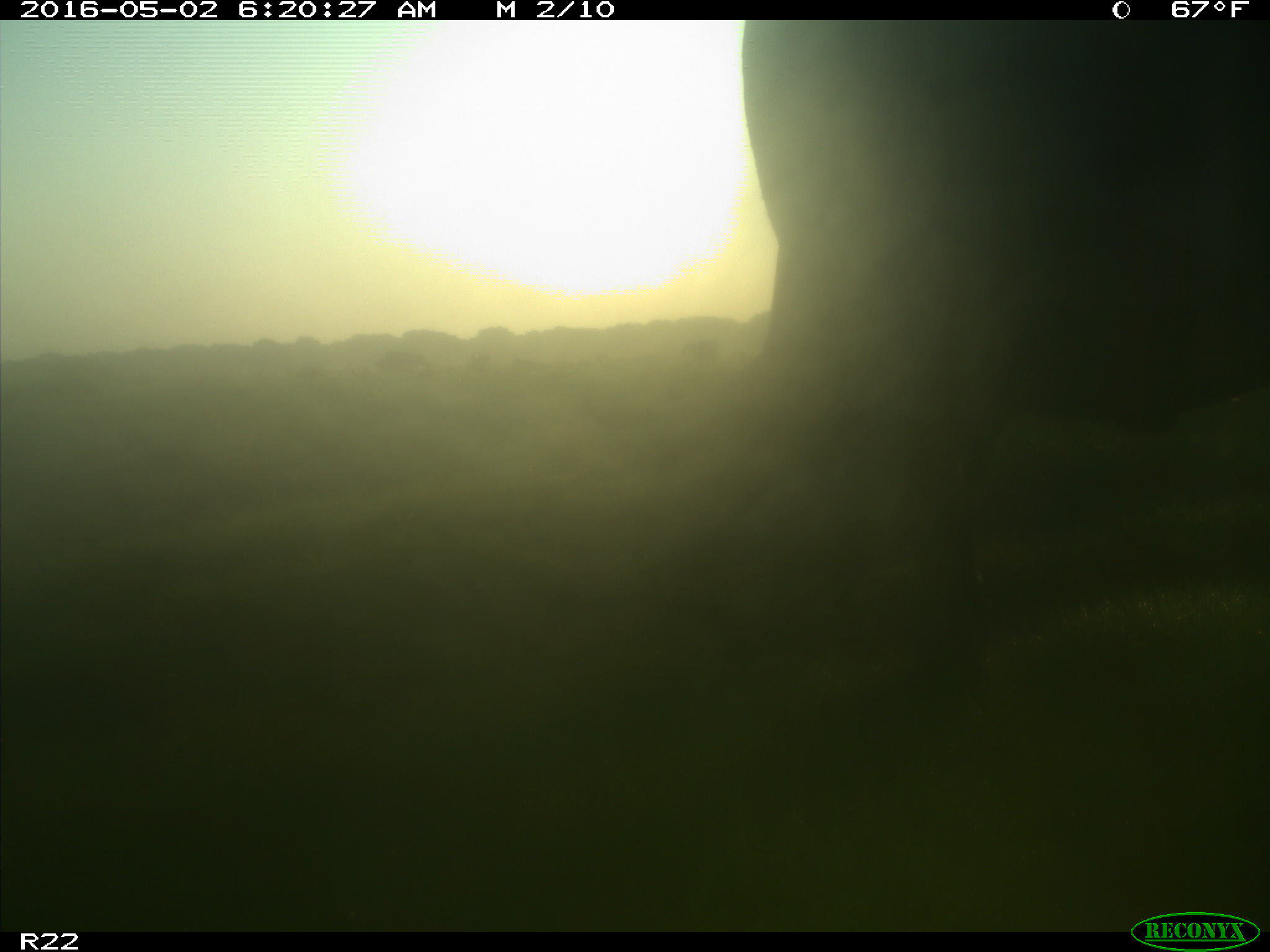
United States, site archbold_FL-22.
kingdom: Animalia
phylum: Chordata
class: Mammalia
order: Artiodactyla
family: Bovidae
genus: Bos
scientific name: Bos taurus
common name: domestic cow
Bos taurus (domestic cow).